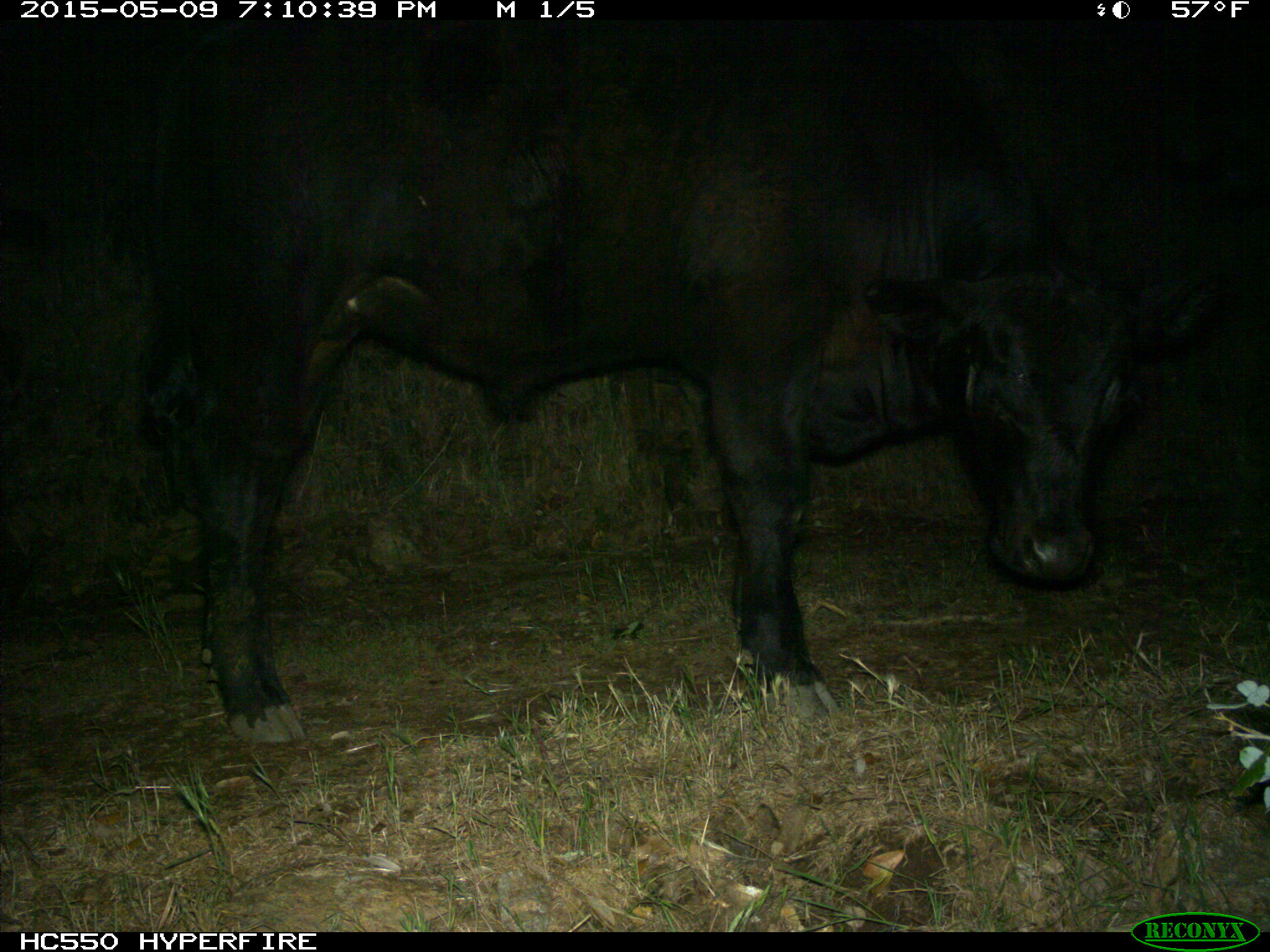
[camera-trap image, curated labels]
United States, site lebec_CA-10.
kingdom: Animalia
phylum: Chordata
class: Mammalia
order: Artiodactyla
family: Bovidae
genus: Bos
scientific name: Bos taurus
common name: domestic cow